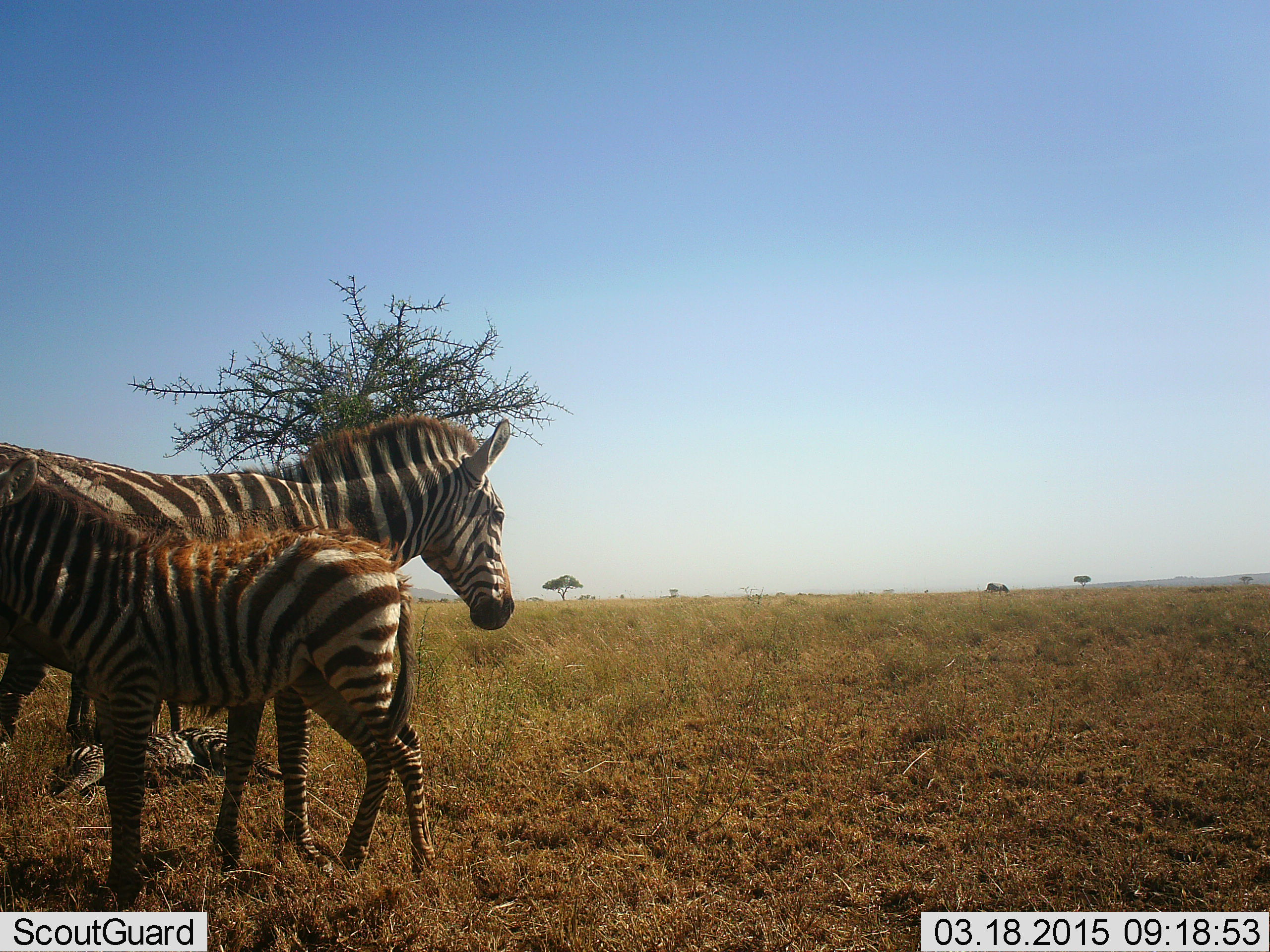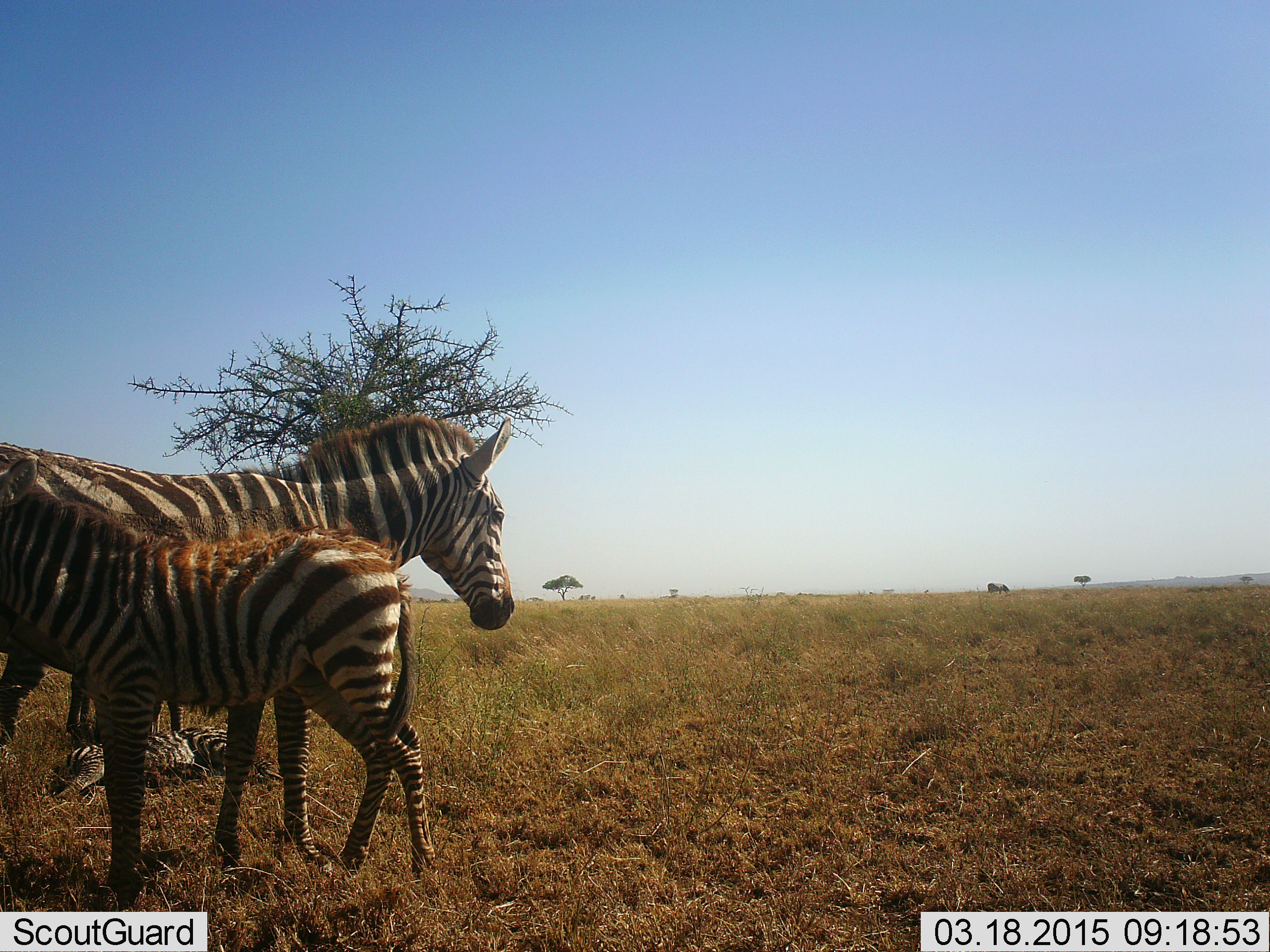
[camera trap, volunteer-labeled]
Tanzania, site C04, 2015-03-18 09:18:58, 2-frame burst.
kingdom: Animalia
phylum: Chordata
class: Mammalia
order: Perissodactyla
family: Equidae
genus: Equus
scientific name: Equus quagga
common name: plains zebra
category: zebra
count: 4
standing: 90%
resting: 100%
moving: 0%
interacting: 10%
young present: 90%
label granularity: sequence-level